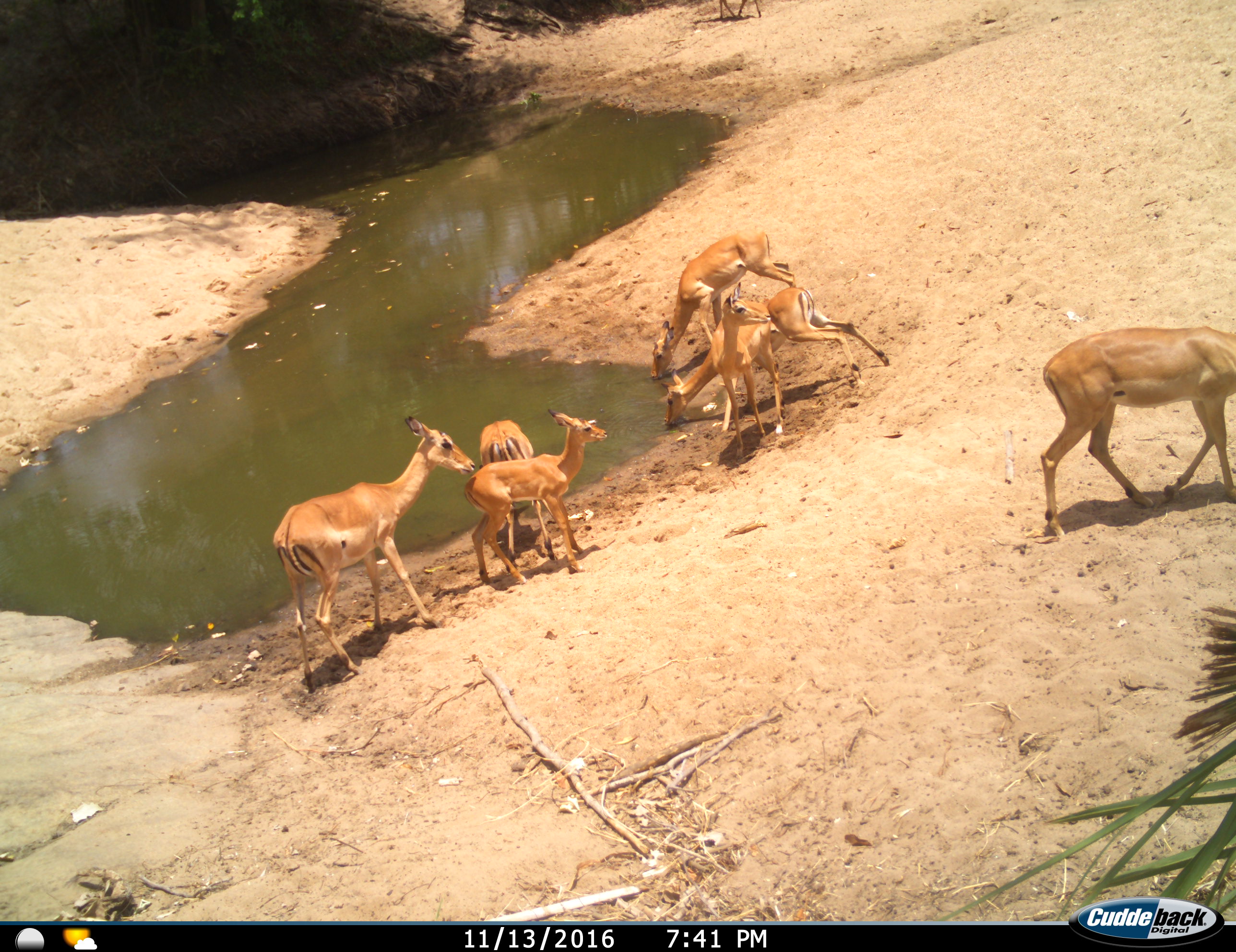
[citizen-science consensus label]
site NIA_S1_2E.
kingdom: Animalia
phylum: Chordata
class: Mammalia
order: Artiodactyla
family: Bovidae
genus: Aepyceros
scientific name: Aepyceros melampus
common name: impala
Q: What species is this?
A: Impala (Aepyceros melampus).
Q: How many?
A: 8.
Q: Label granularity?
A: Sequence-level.